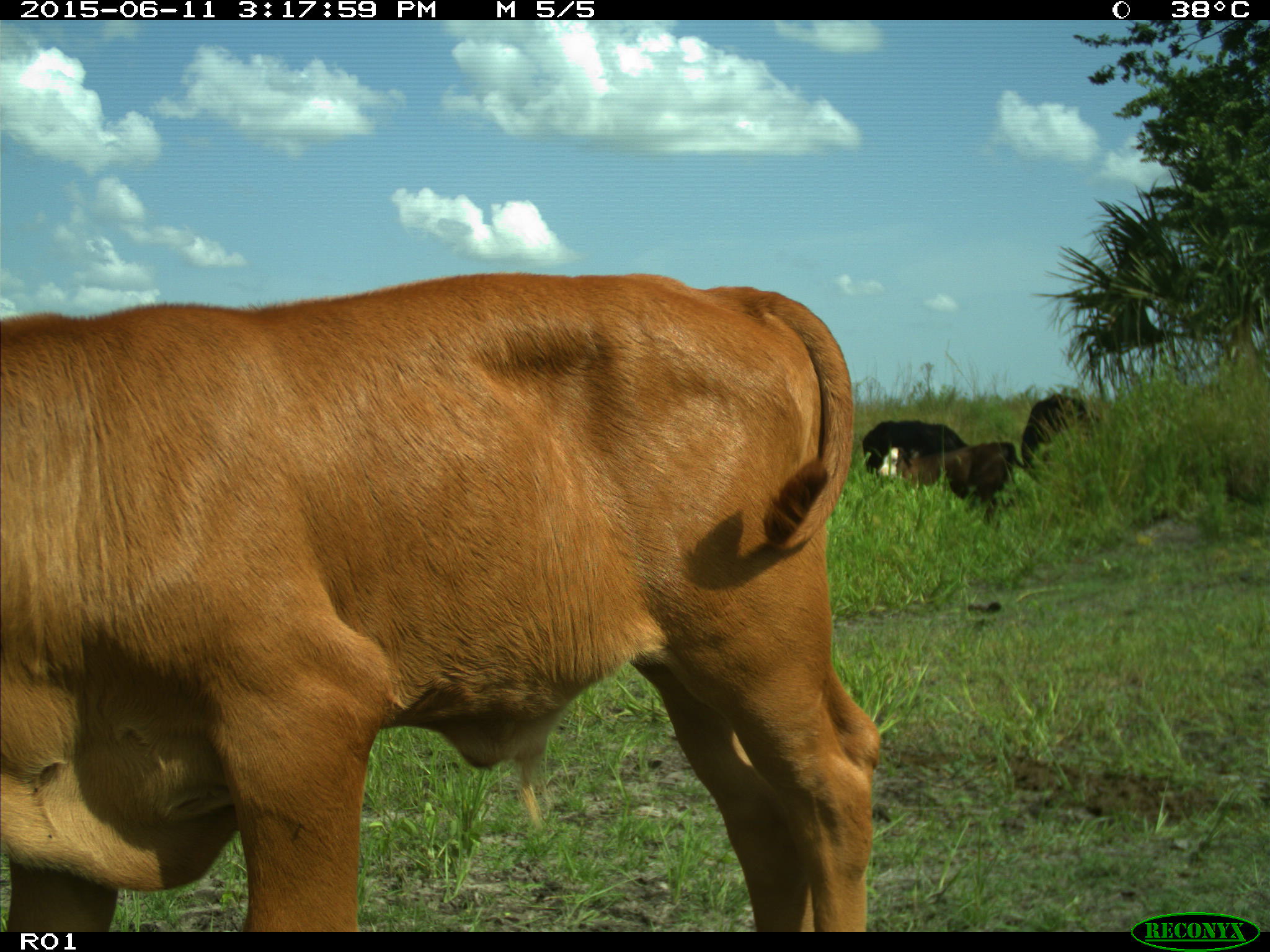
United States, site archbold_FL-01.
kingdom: Animalia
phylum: Chordata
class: Mammalia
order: Artiodactyla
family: Bovidae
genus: Bos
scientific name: Bos taurus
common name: domestic cow